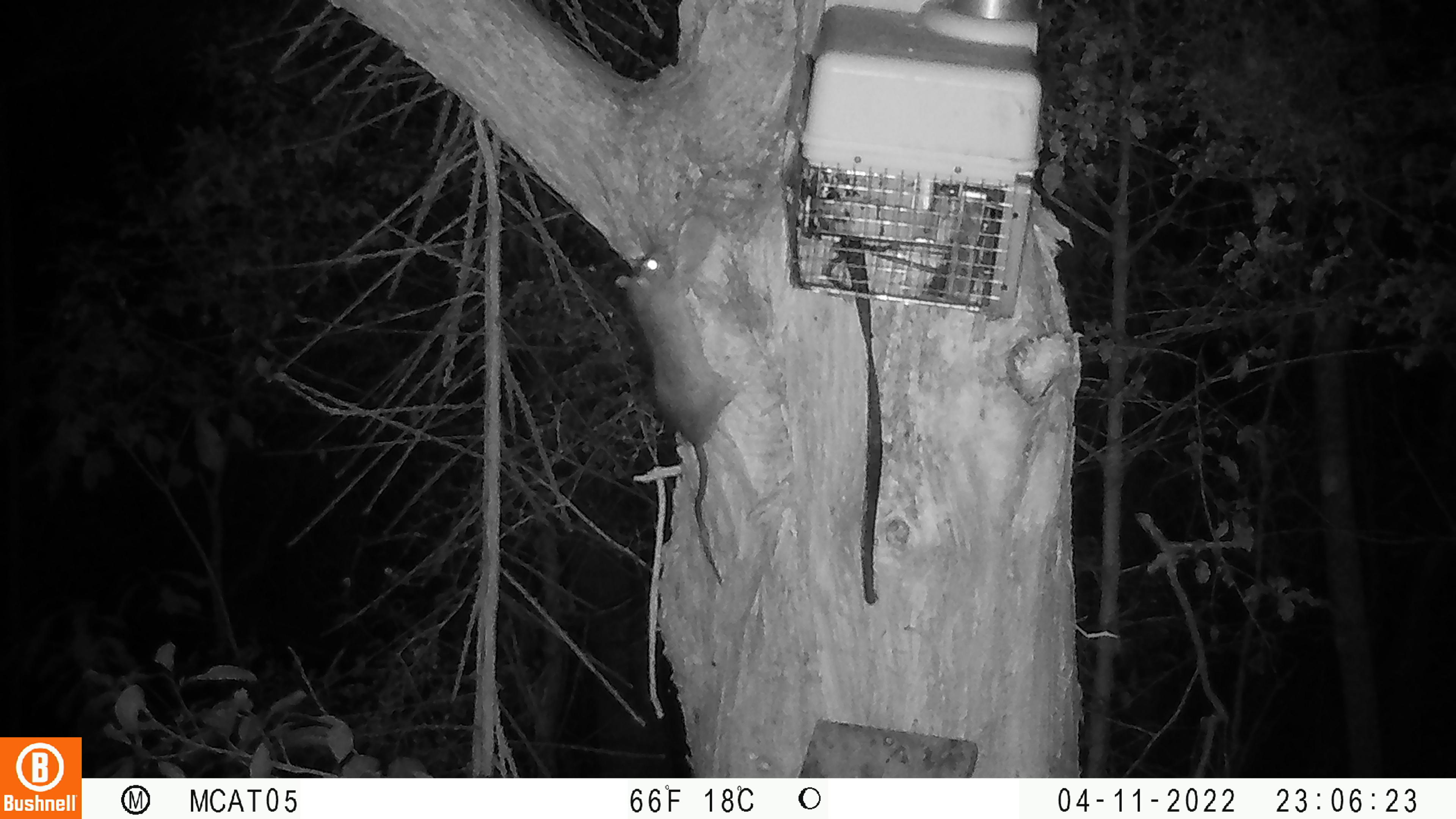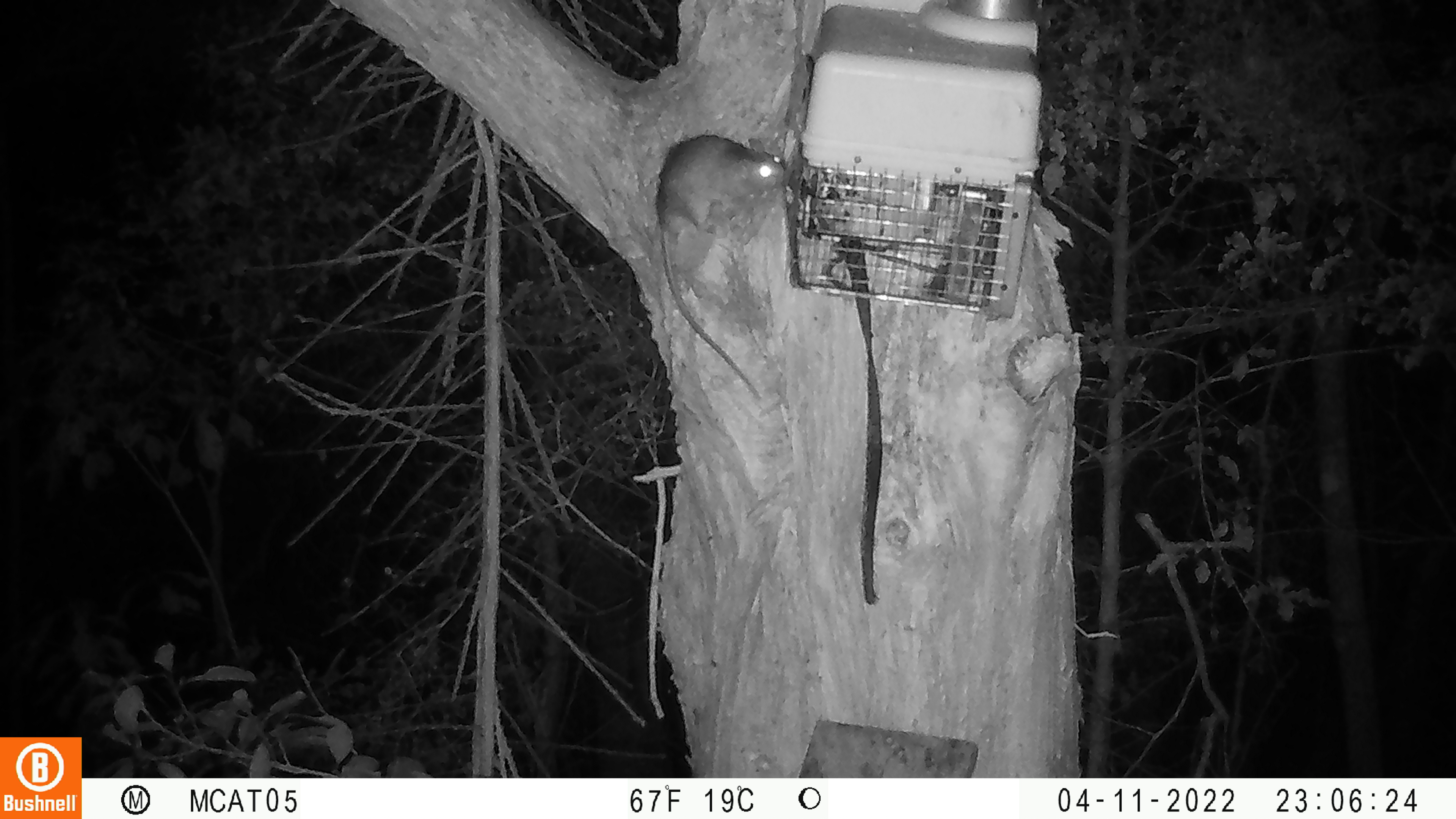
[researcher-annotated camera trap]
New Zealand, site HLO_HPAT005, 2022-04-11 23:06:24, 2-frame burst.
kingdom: Animalia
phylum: Chordata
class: Mammalia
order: Rodentia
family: Muridae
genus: Rattus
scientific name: Rattus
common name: rat